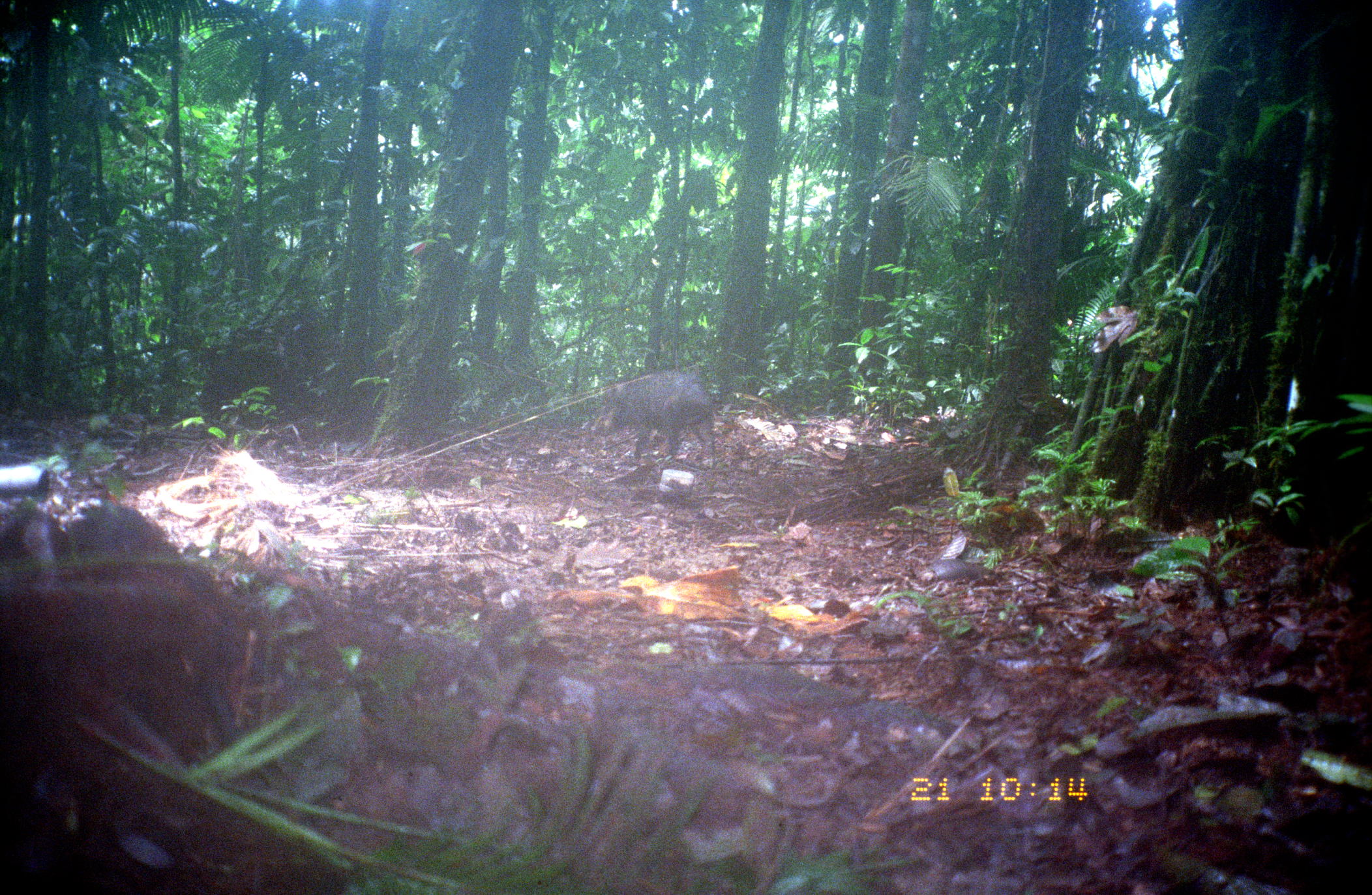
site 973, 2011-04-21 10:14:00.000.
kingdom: Animalia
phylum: Chordata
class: Mammalia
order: Artiodactyla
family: Tayassuidae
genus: Tayassu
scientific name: Tayassu pecari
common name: white-lipped peccary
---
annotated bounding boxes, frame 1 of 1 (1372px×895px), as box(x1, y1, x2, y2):
tayassu pecari: box(595, 370, 716, 460)